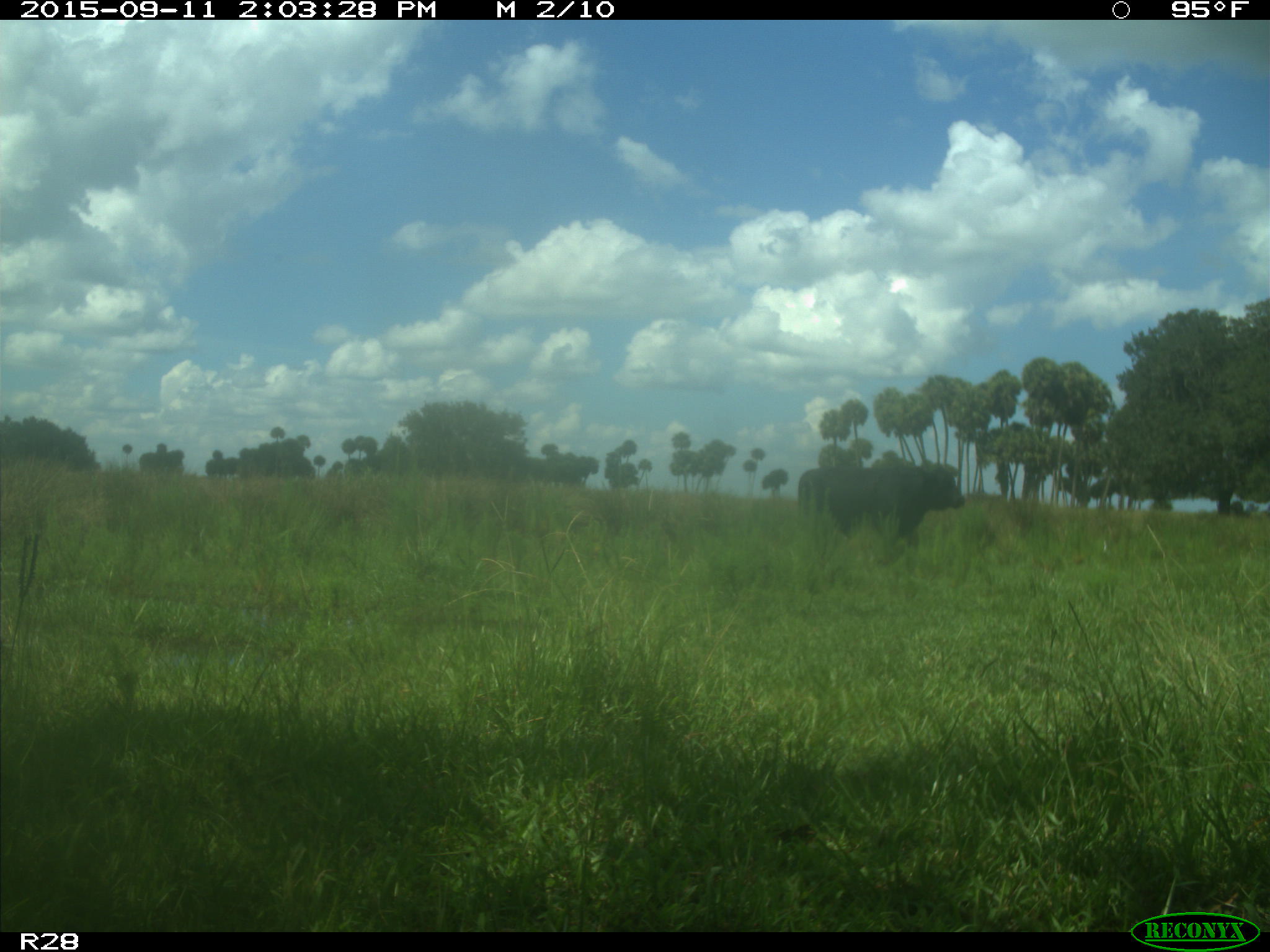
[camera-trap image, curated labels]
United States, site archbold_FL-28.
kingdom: Animalia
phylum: Chordata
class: Mammalia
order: Artiodactyla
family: Bovidae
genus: Bos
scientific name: Bos taurus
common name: domestic cow